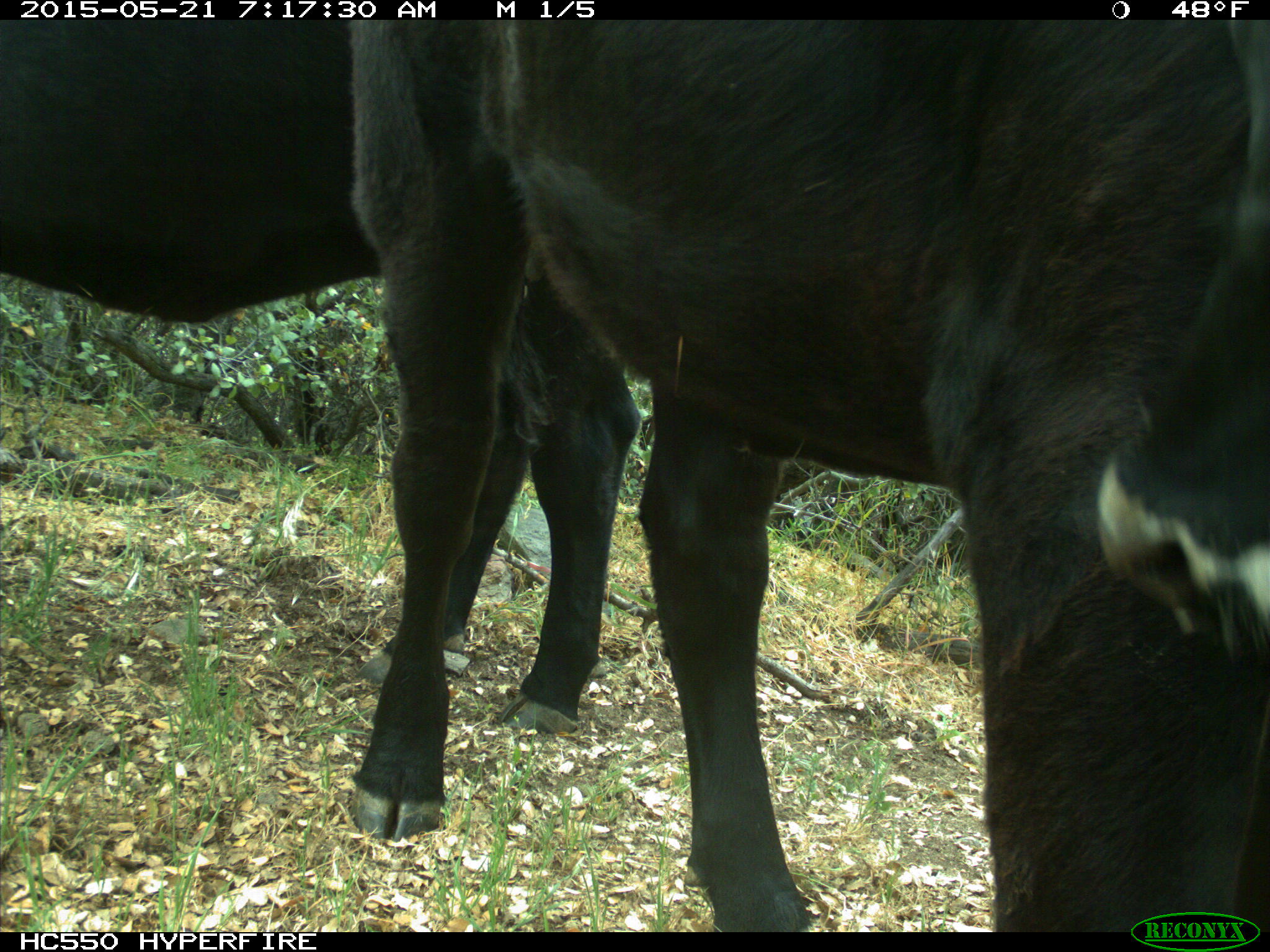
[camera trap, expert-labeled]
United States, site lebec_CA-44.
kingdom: Animalia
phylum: Chordata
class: Mammalia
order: Artiodactyla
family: Bovidae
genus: Bos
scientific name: Bos taurus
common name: domestic cow